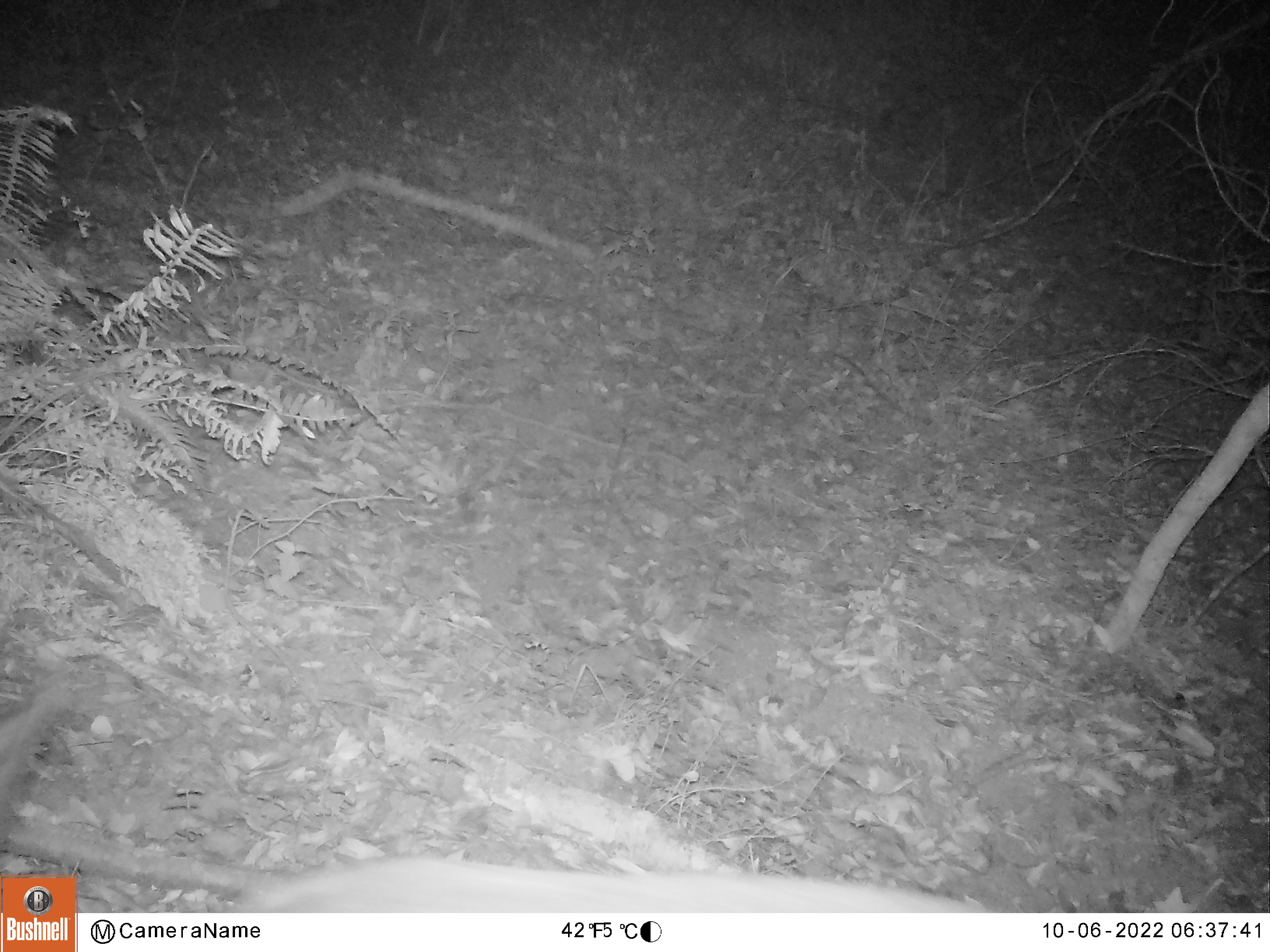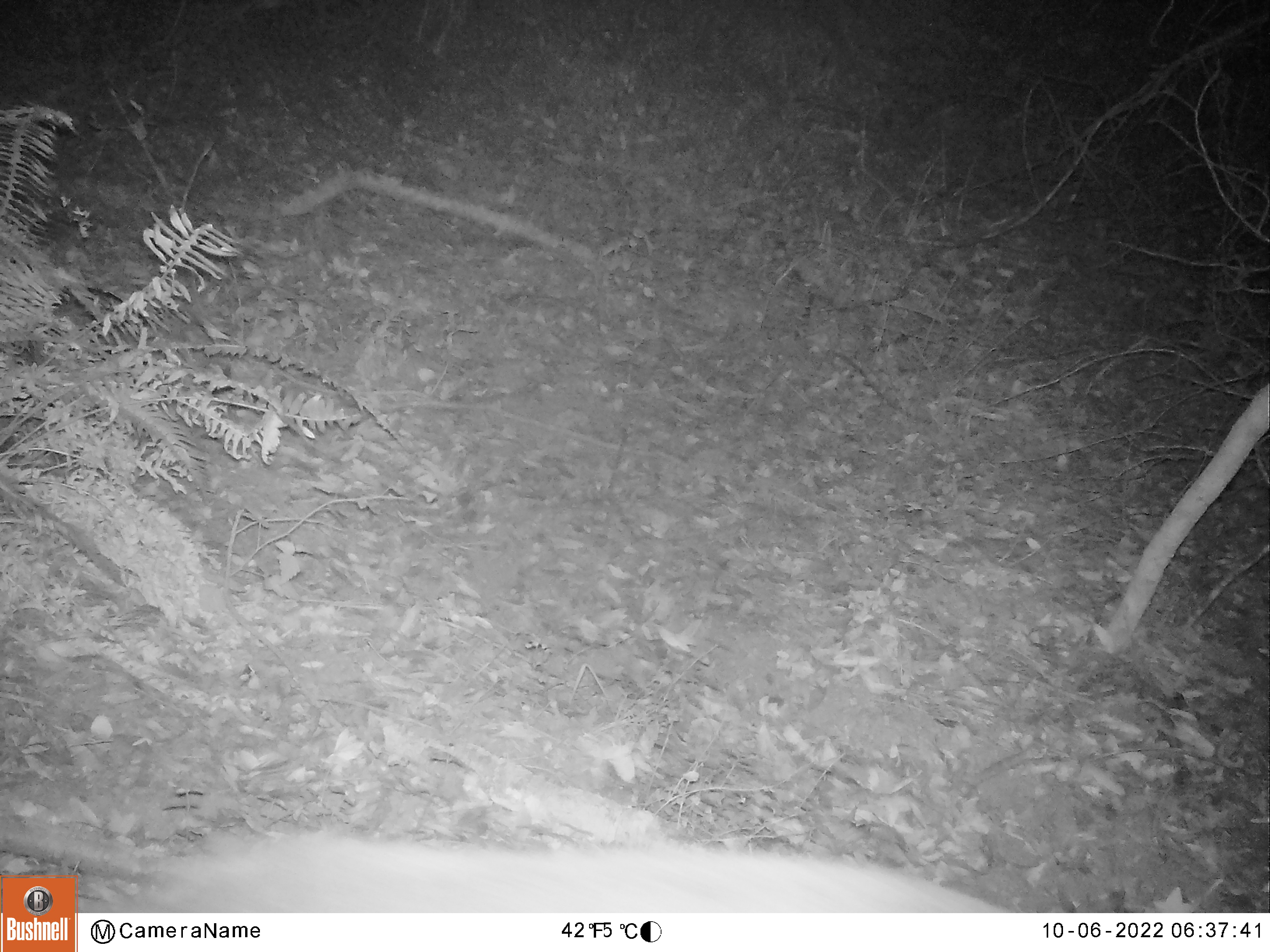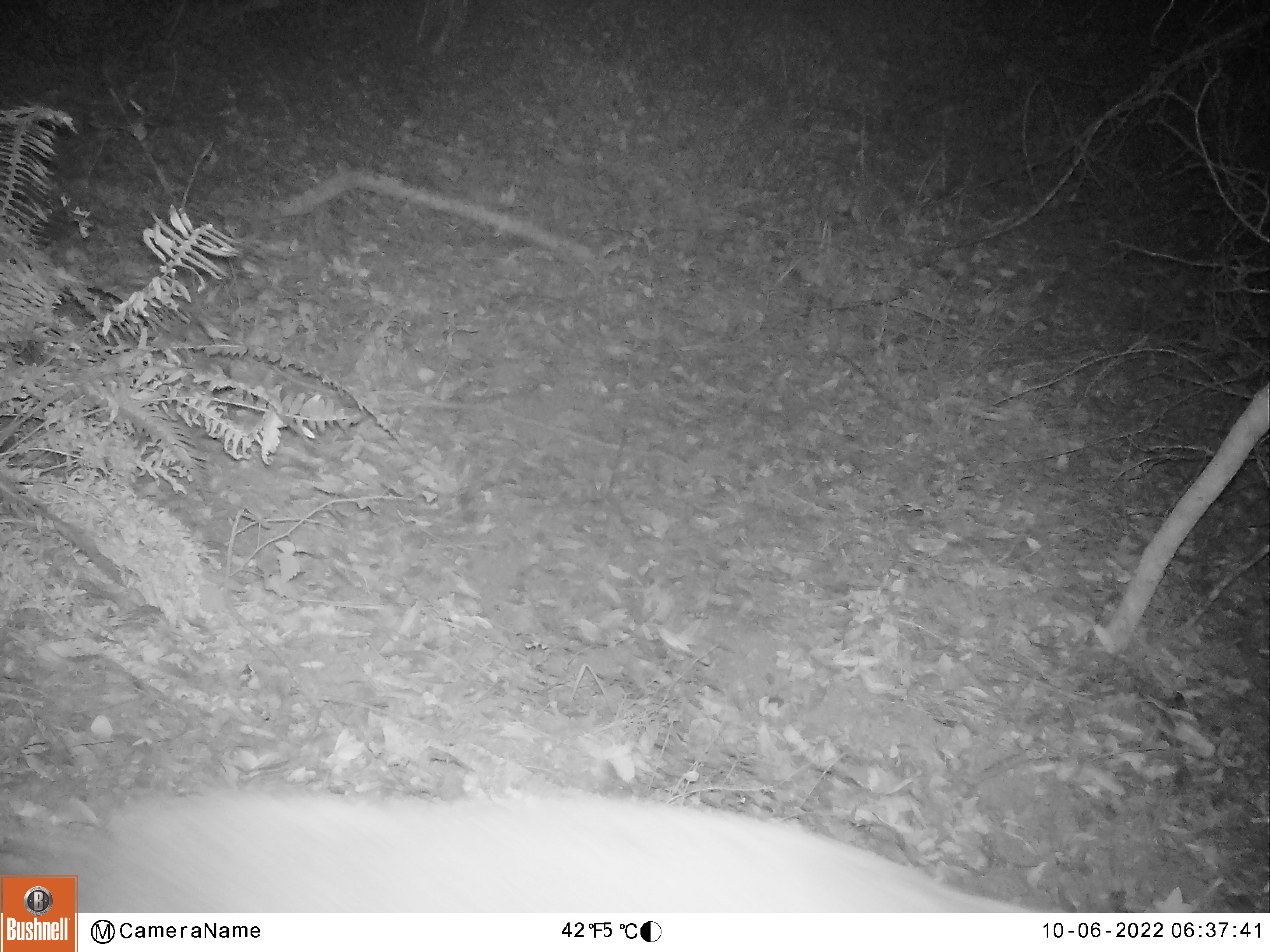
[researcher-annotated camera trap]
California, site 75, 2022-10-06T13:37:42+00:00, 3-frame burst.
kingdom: Animalia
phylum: Chordata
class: Mammalia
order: Artiodactyla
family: Cervidae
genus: Odocoileus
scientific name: Odocoileus hemionus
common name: mule deer